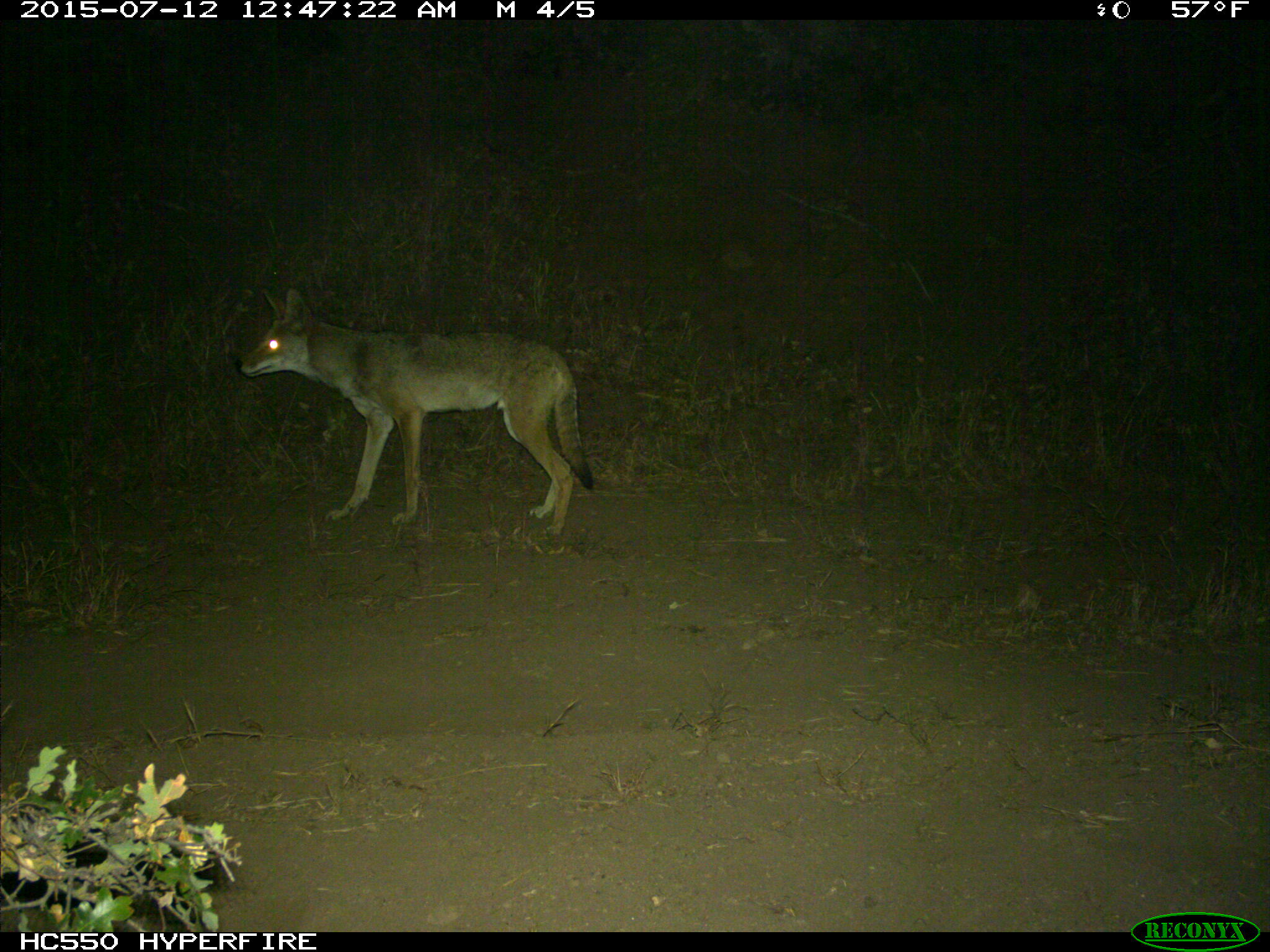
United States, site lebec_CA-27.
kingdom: Animalia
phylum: Chordata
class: Mammalia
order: Carnivora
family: Canidae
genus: Canis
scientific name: Canis latrans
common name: coyote